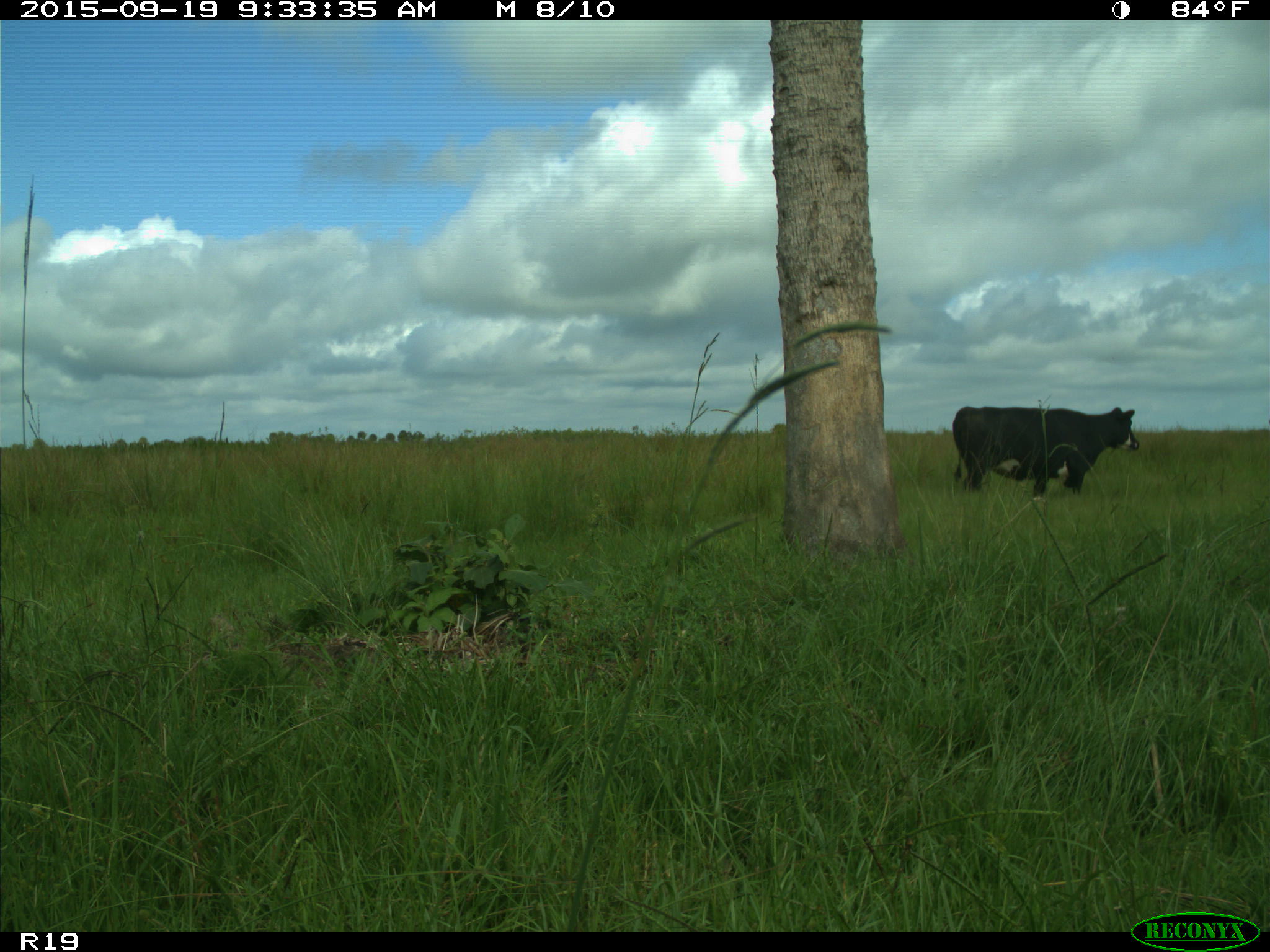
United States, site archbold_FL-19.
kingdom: Animalia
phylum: Chordata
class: Mammalia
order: Artiodactyla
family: Bovidae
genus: Bos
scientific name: Bos taurus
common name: domestic cow